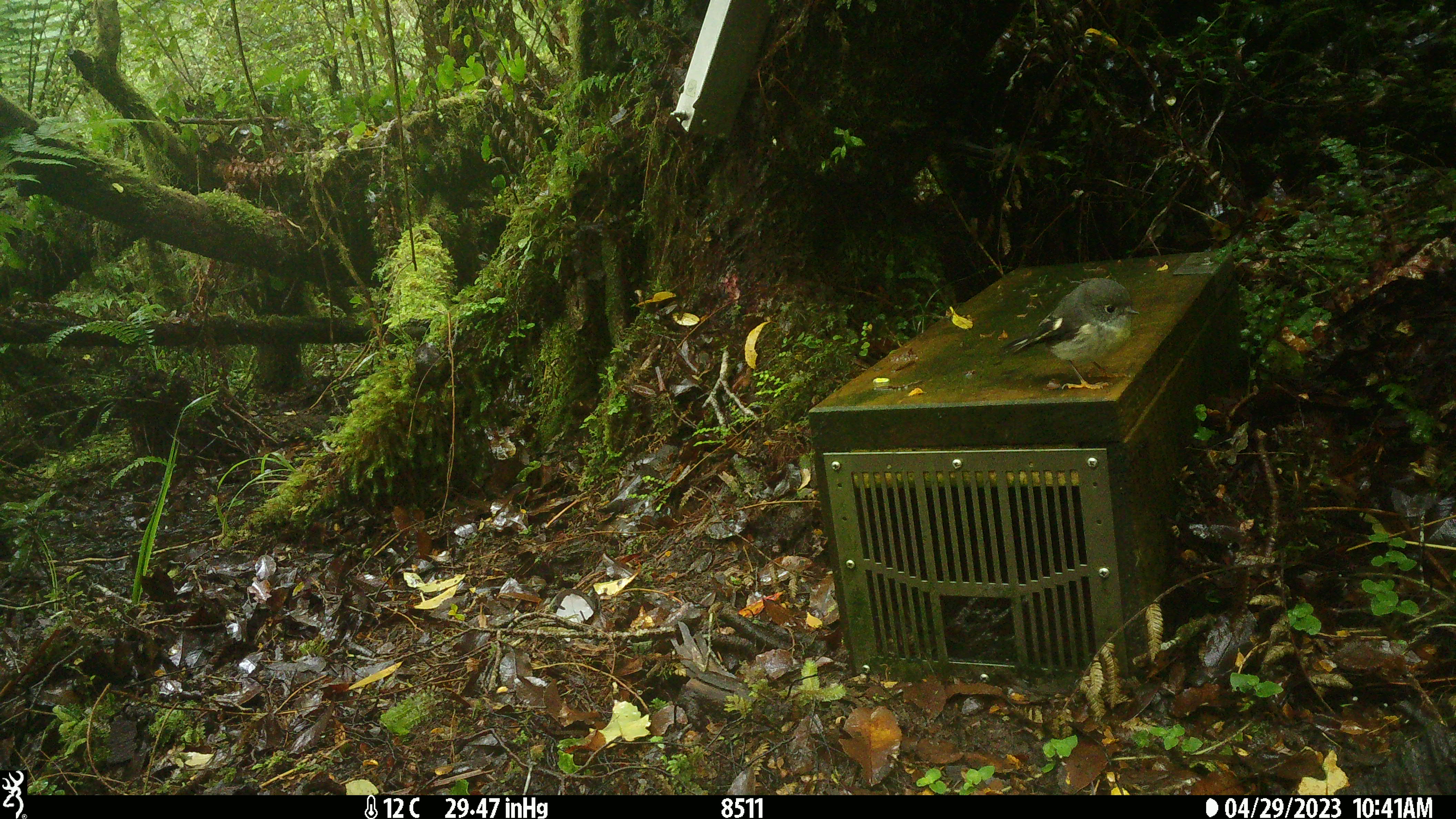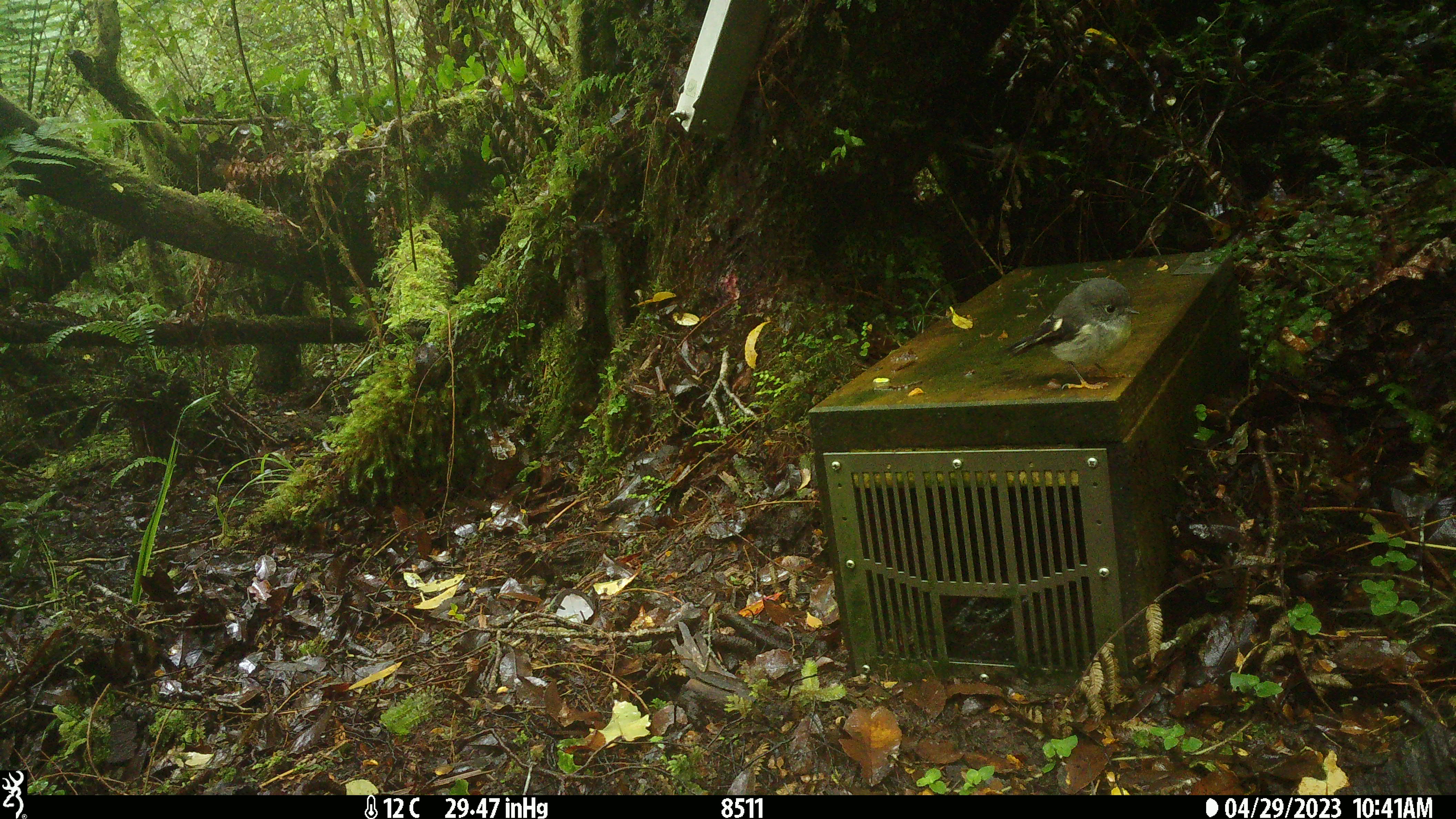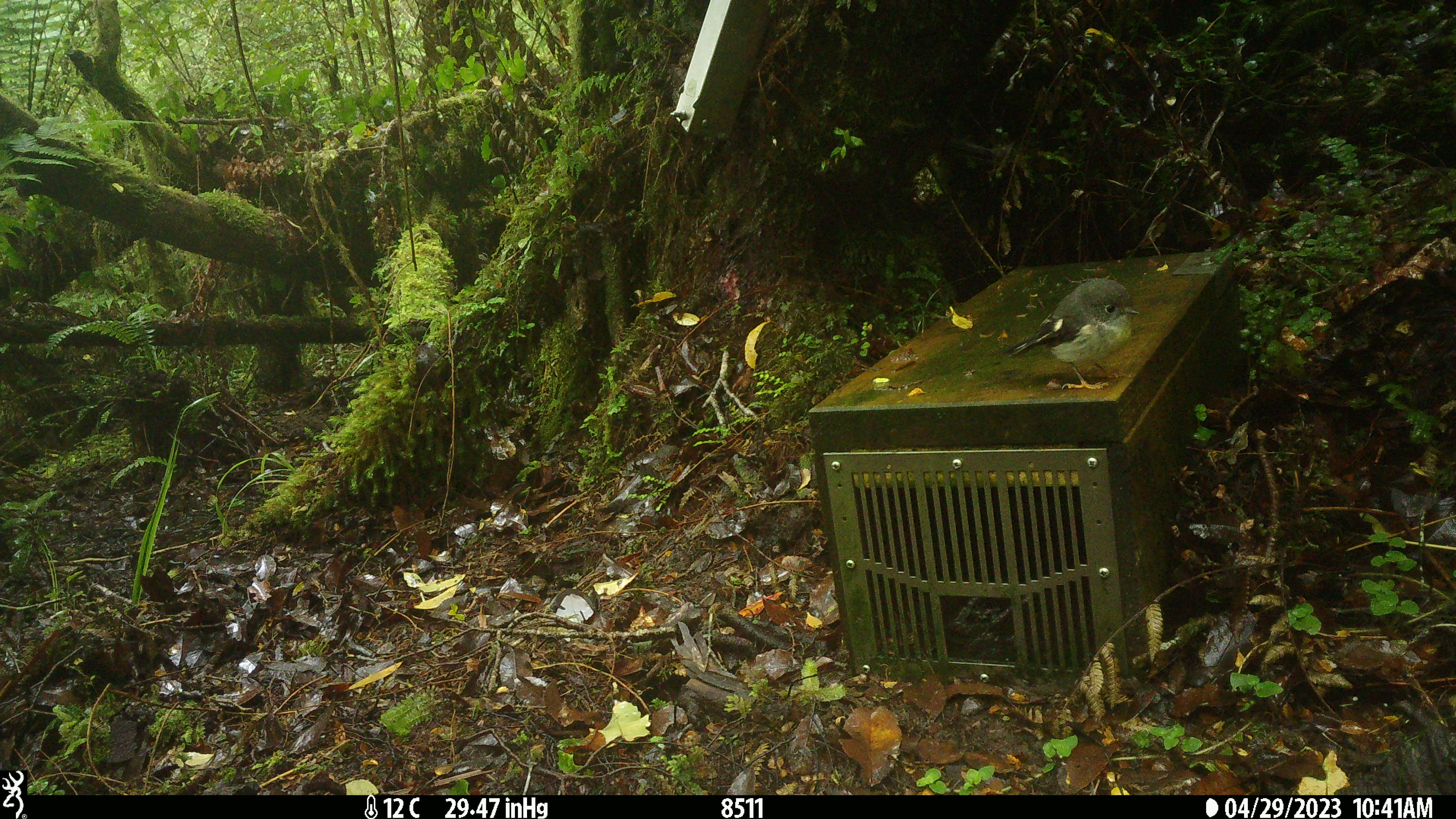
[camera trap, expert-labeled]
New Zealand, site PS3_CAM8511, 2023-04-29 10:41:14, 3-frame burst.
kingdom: Animalia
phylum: Chordata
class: Aves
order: Passeriformes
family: Petroicidae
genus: Petroica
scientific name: Petroica macrocephala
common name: tomtit